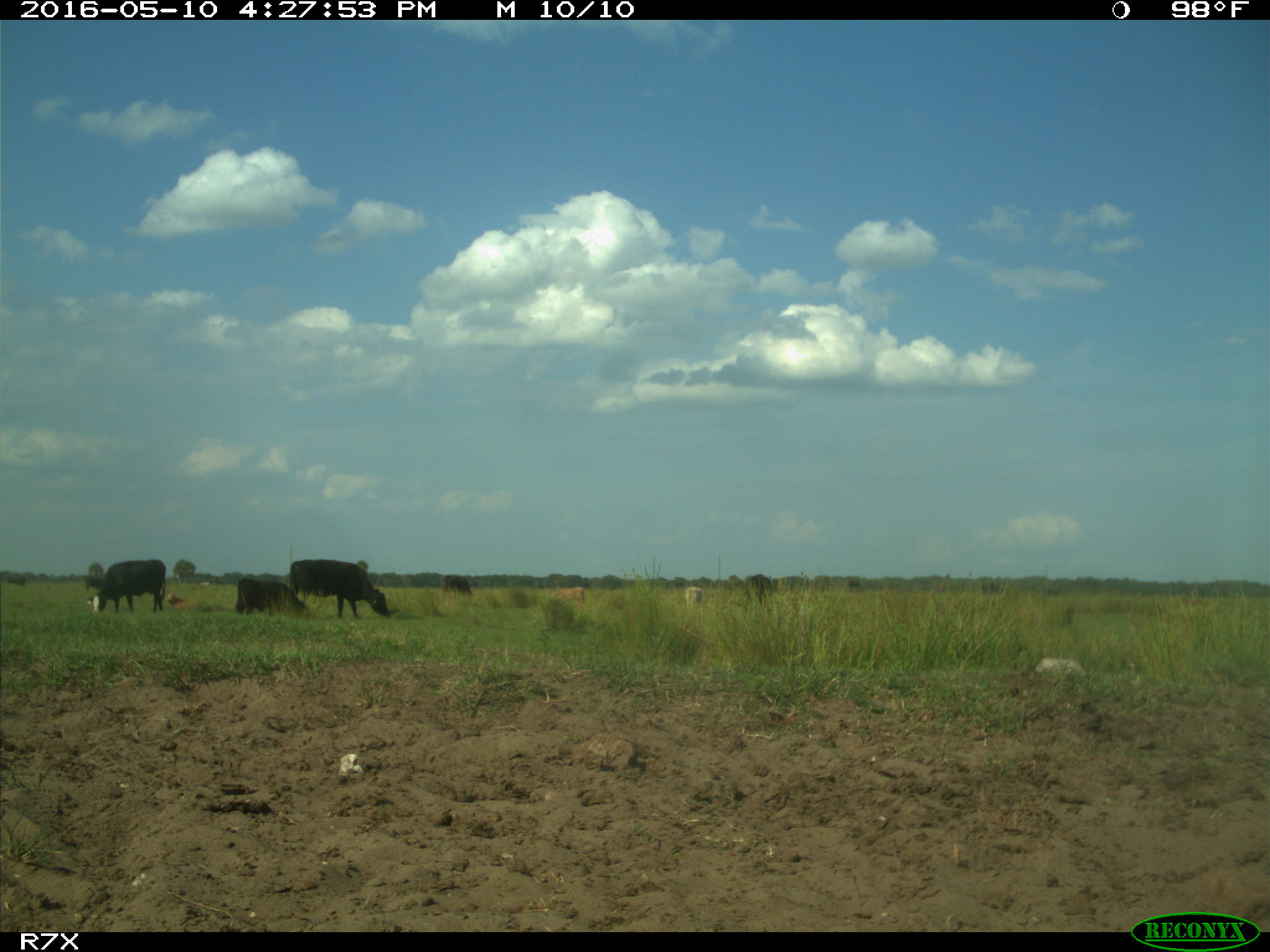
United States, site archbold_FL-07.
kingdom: Animalia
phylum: Chordata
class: Mammalia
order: Artiodactyla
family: Bovidae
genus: Bos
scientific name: Bos taurus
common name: domestic cow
Bos taurus (domestic cow).